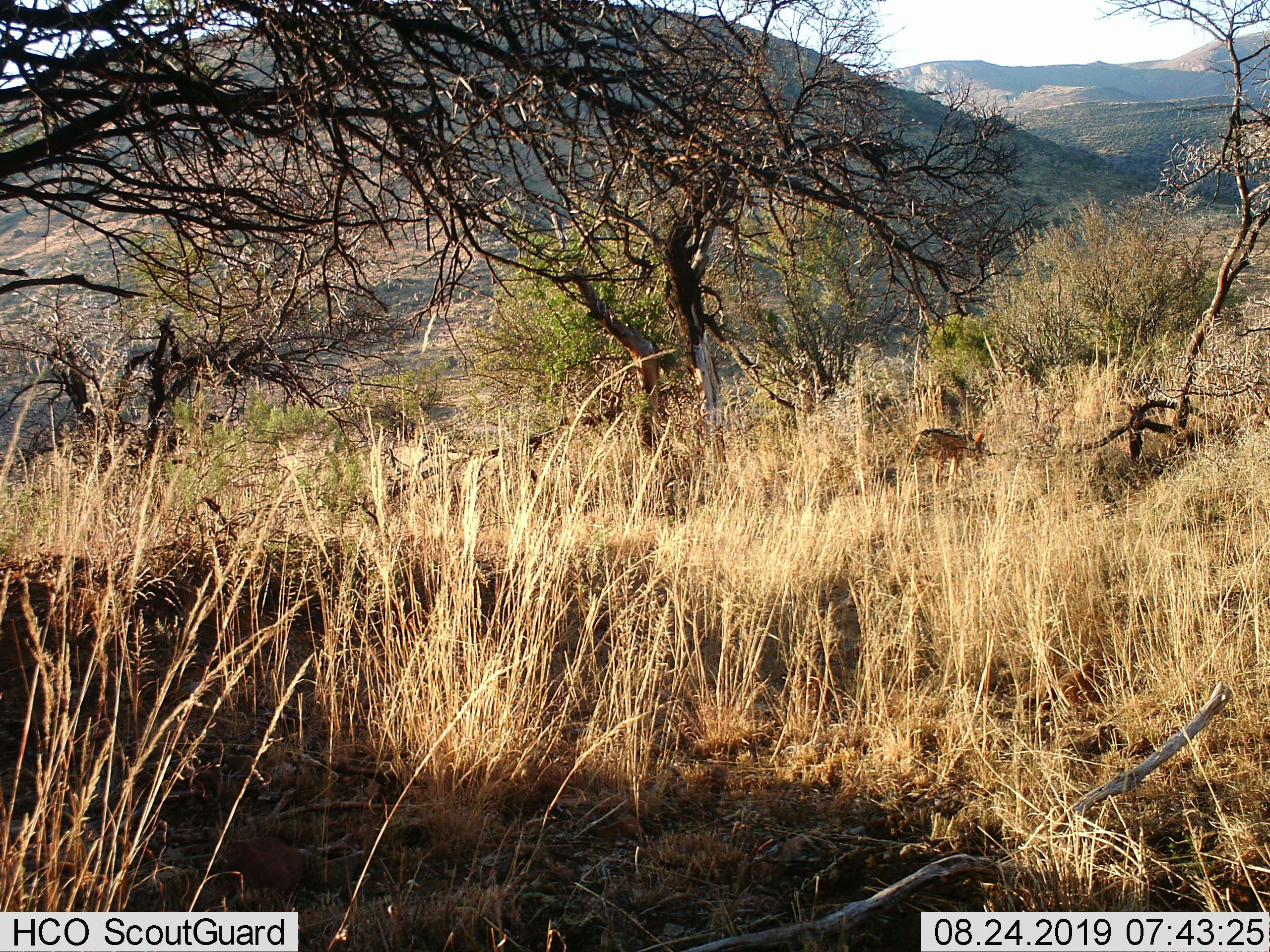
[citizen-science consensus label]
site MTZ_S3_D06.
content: unidentified animal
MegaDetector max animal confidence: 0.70